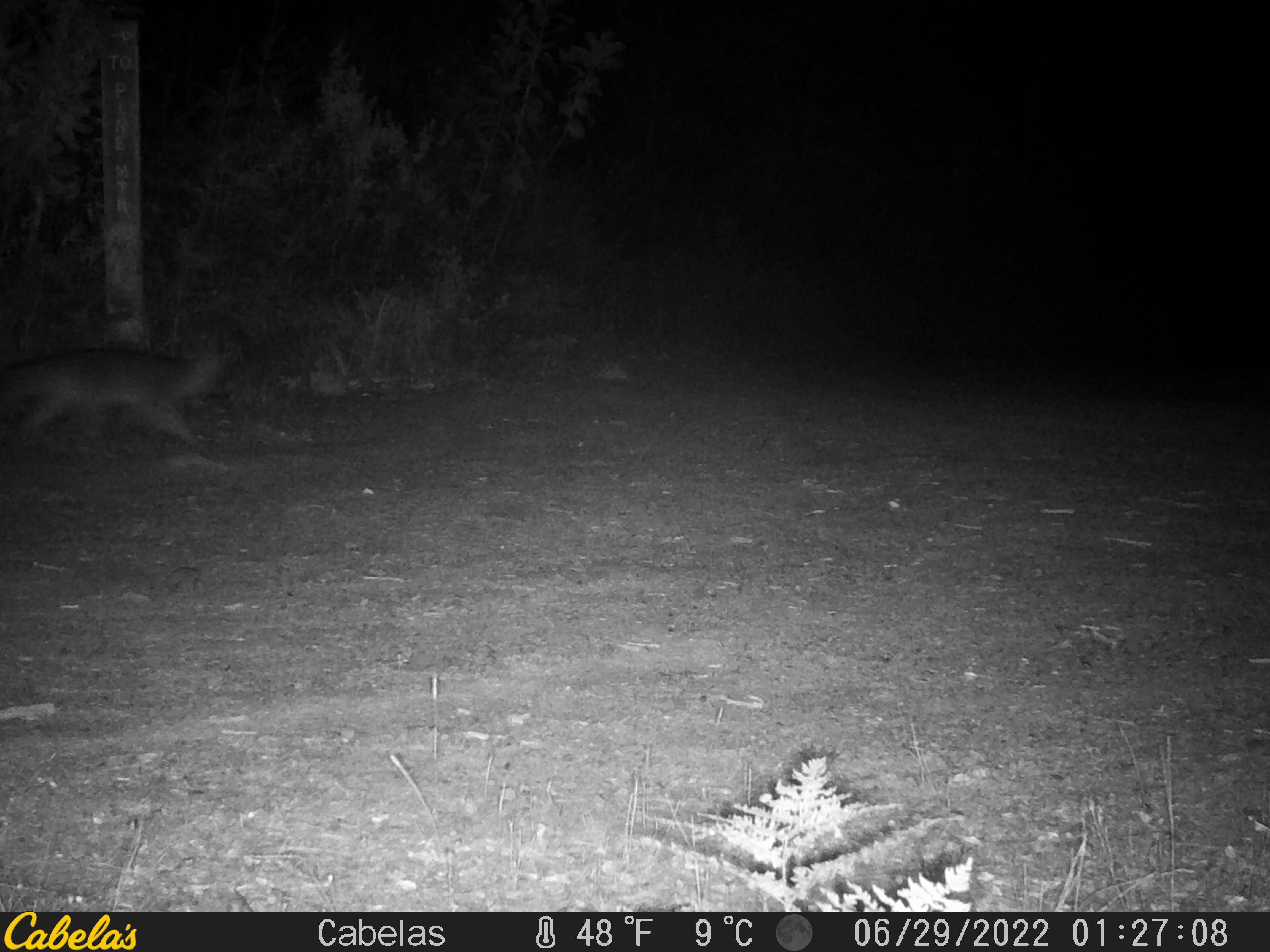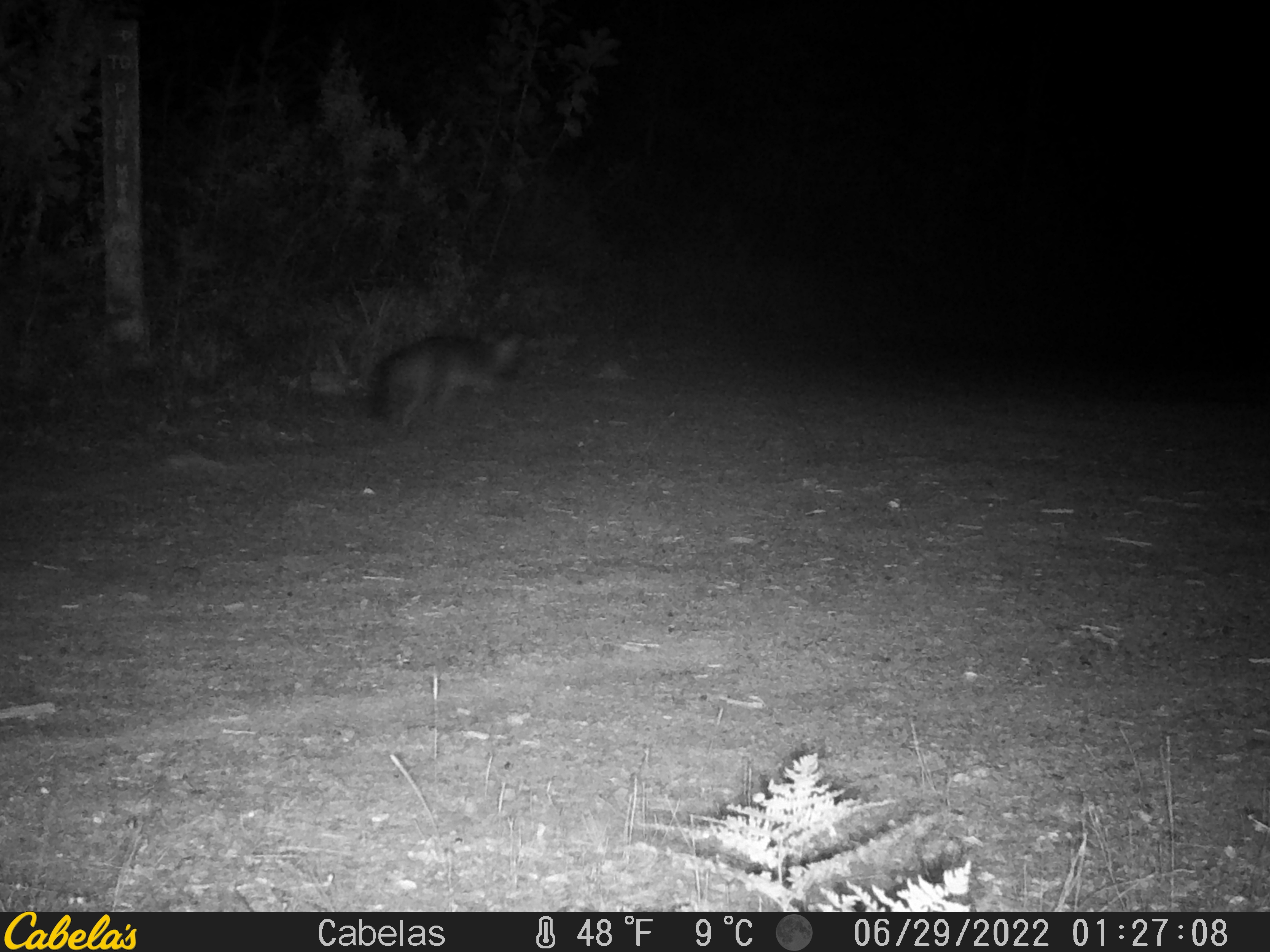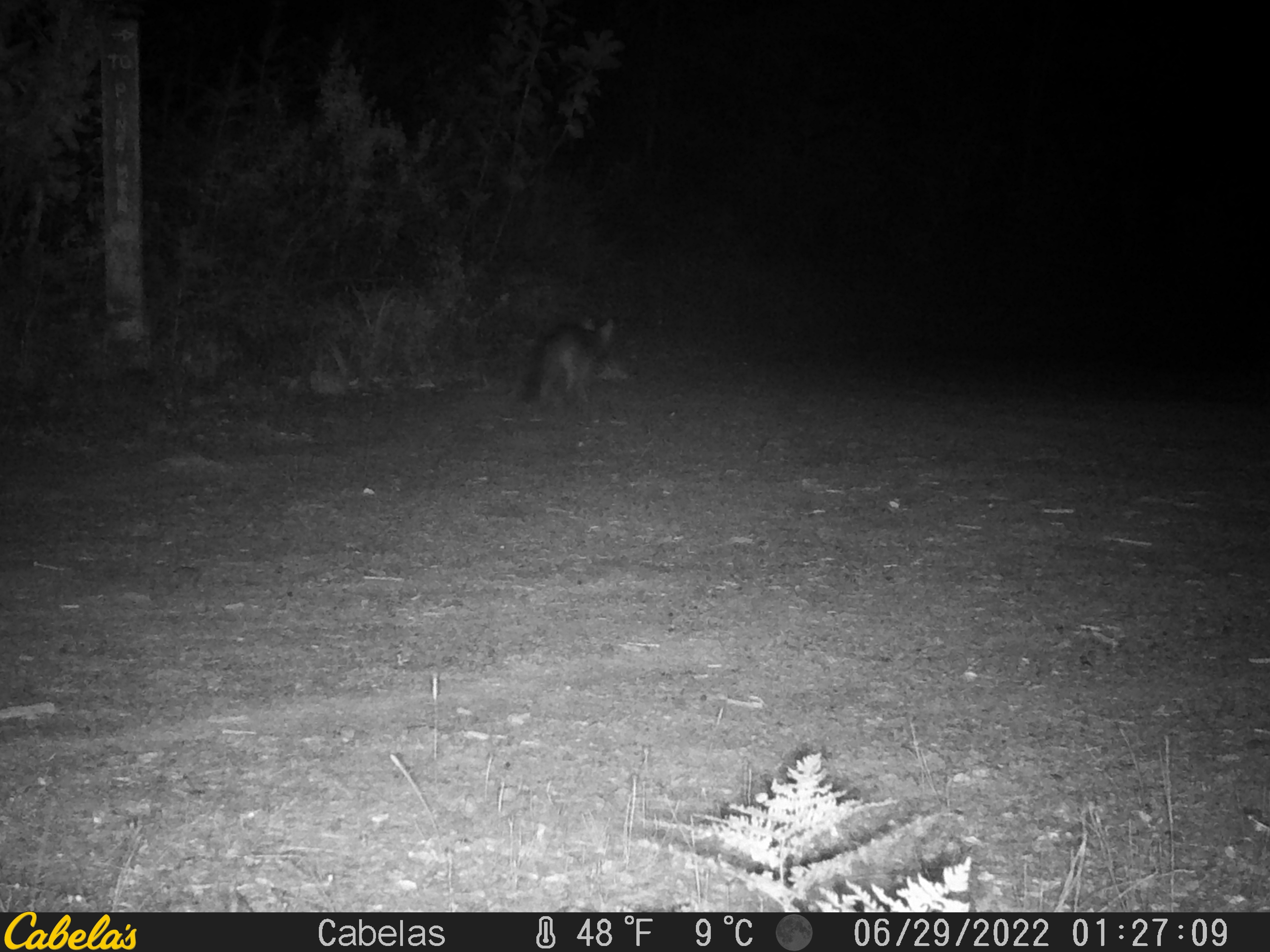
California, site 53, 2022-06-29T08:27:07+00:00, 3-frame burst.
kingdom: Animalia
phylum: Chordata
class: Mammalia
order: Carnivora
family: Canidae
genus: Urocyon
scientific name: Urocyon cinereoargenteus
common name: gray fox